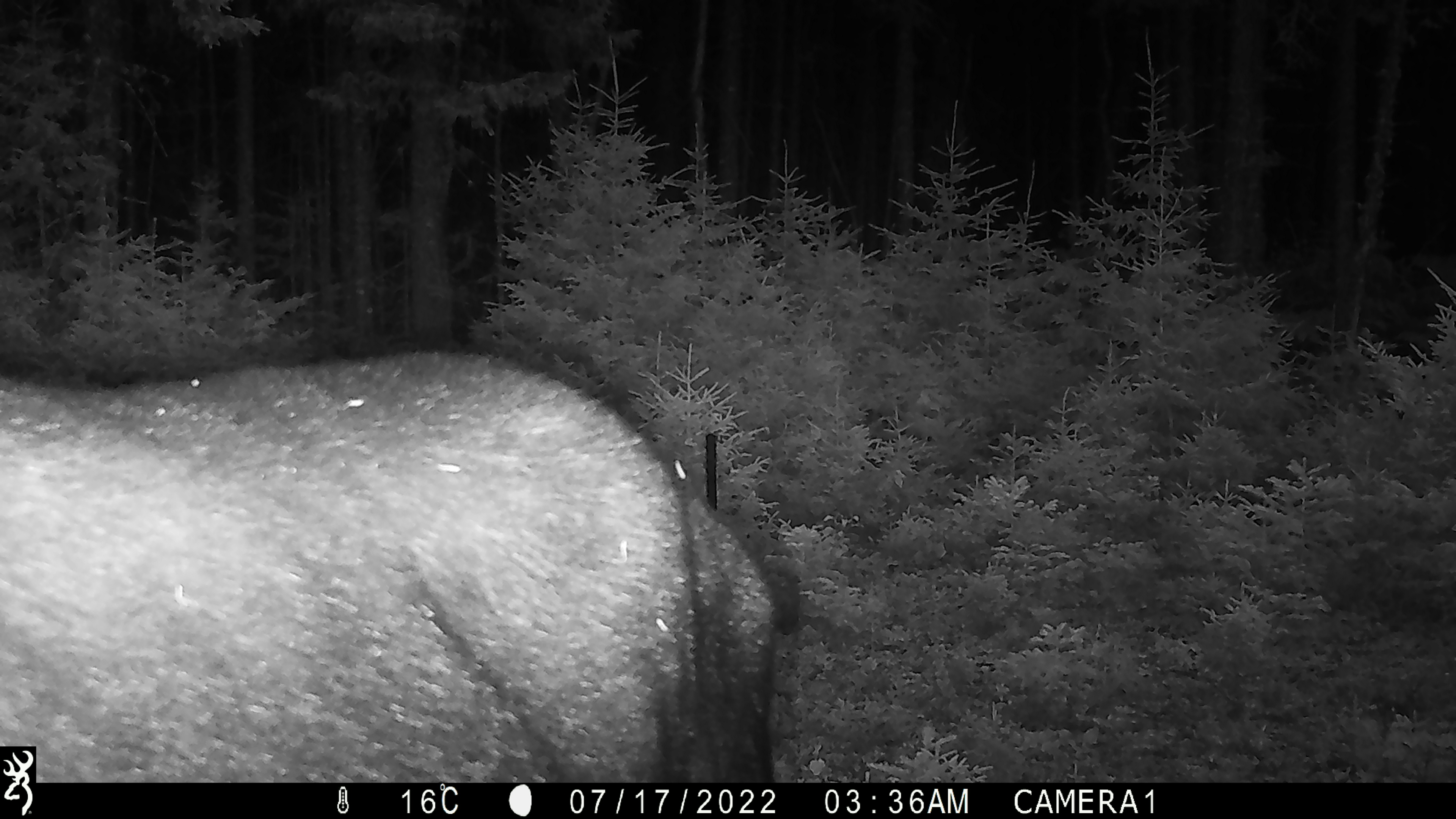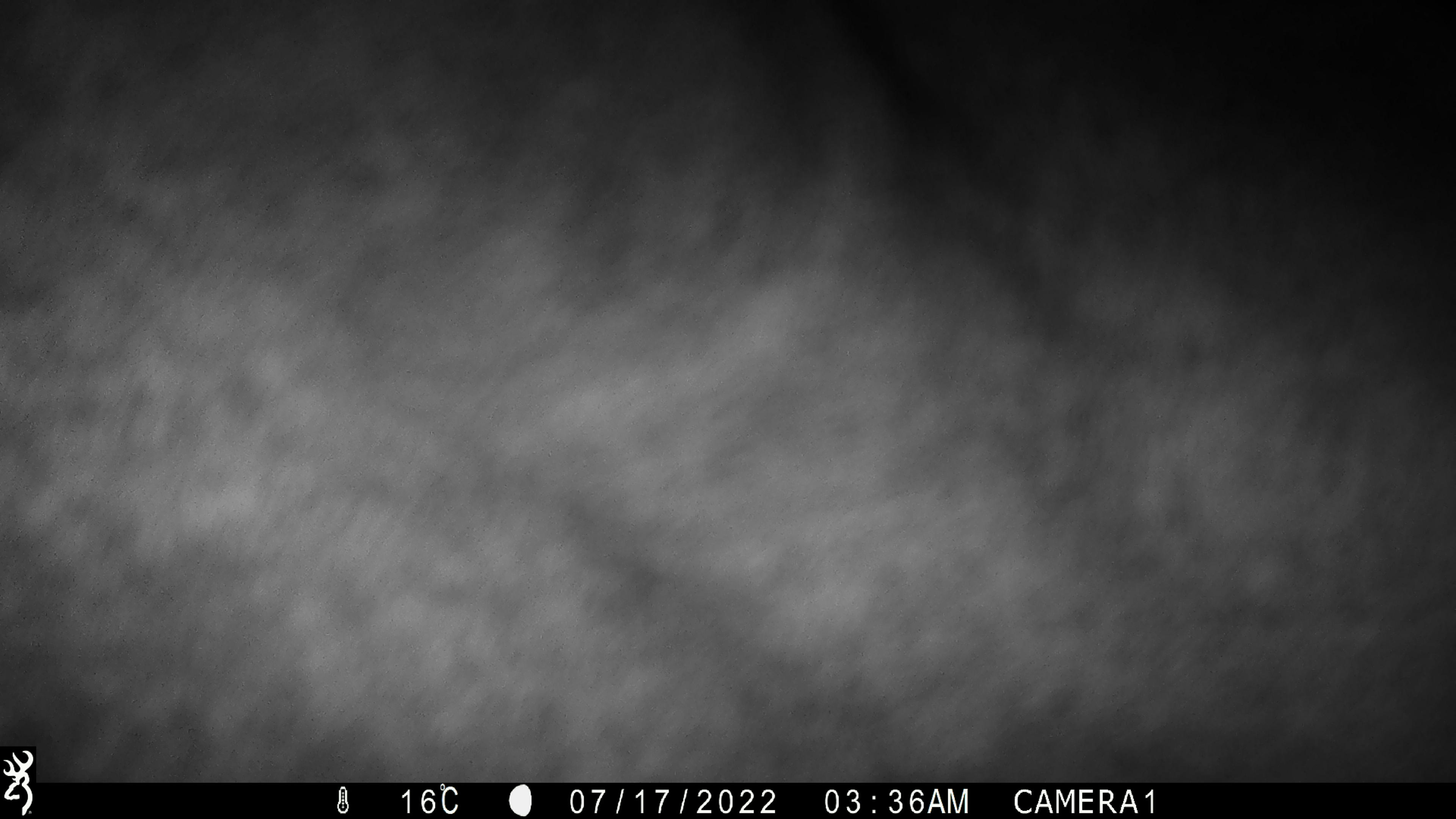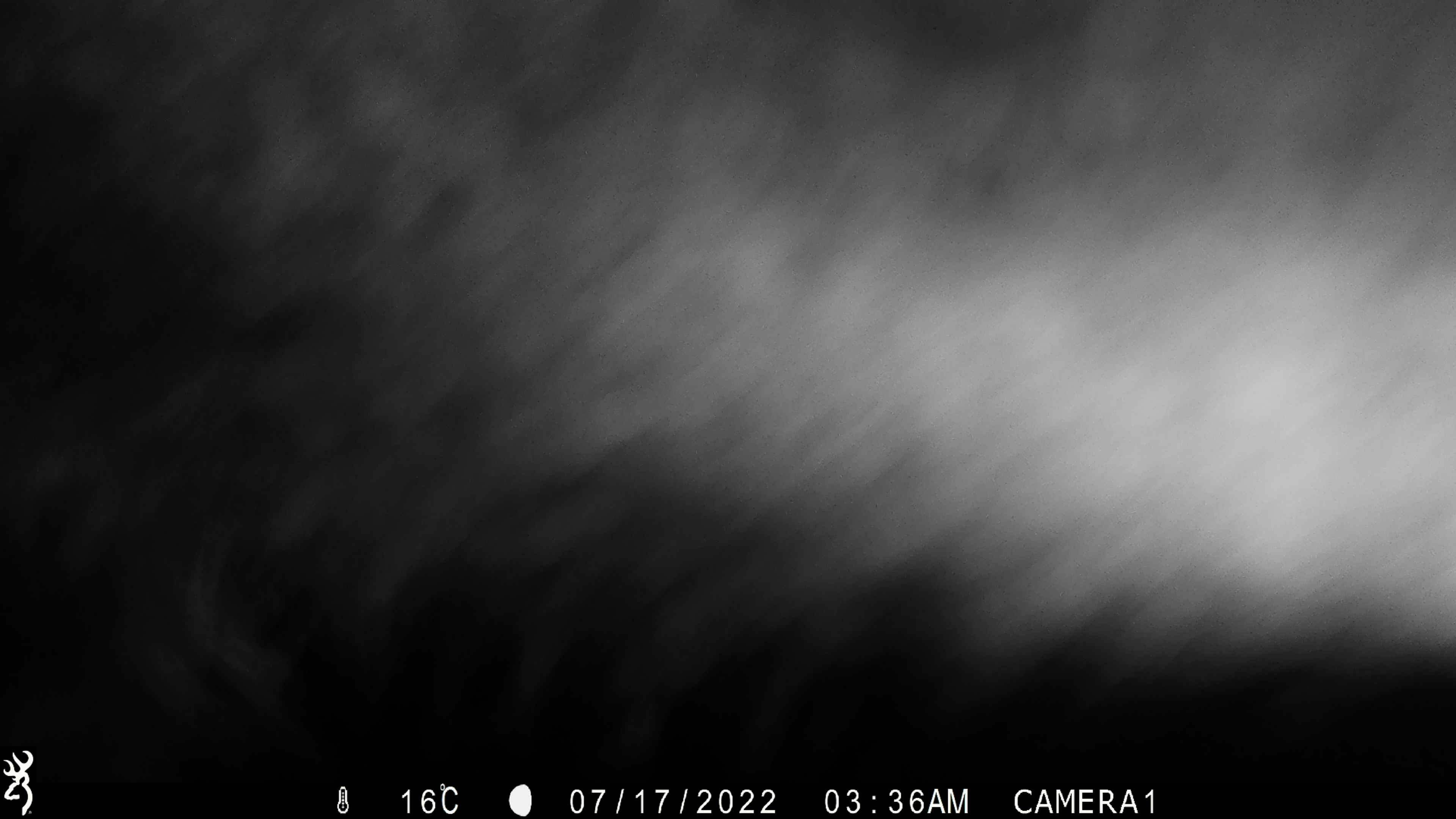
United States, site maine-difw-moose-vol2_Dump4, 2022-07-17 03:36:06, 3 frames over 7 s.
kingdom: Animalia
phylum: Chordata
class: Mammalia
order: Artiodactyla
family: Cervidae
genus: Alces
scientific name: Alces alces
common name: moose